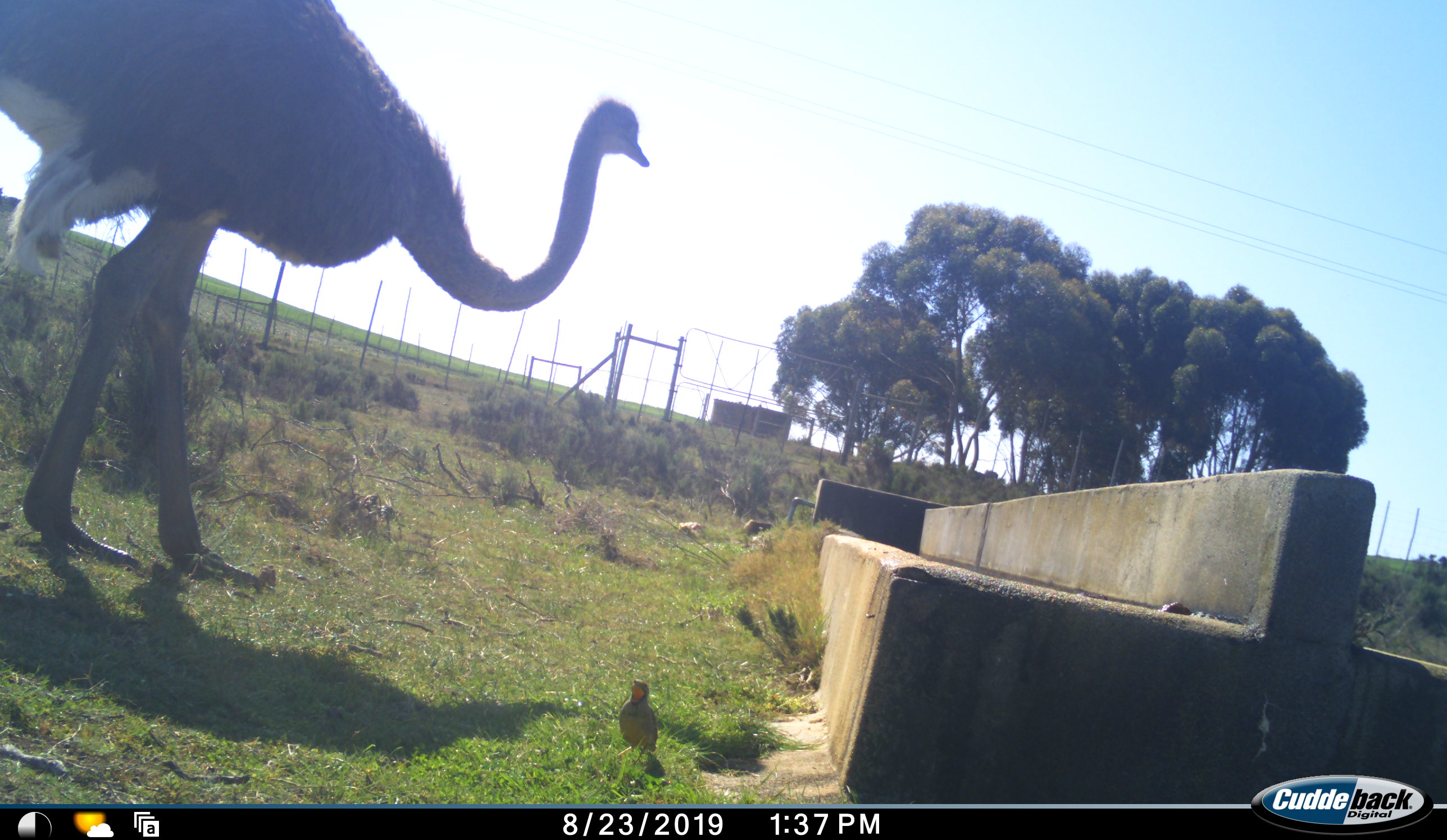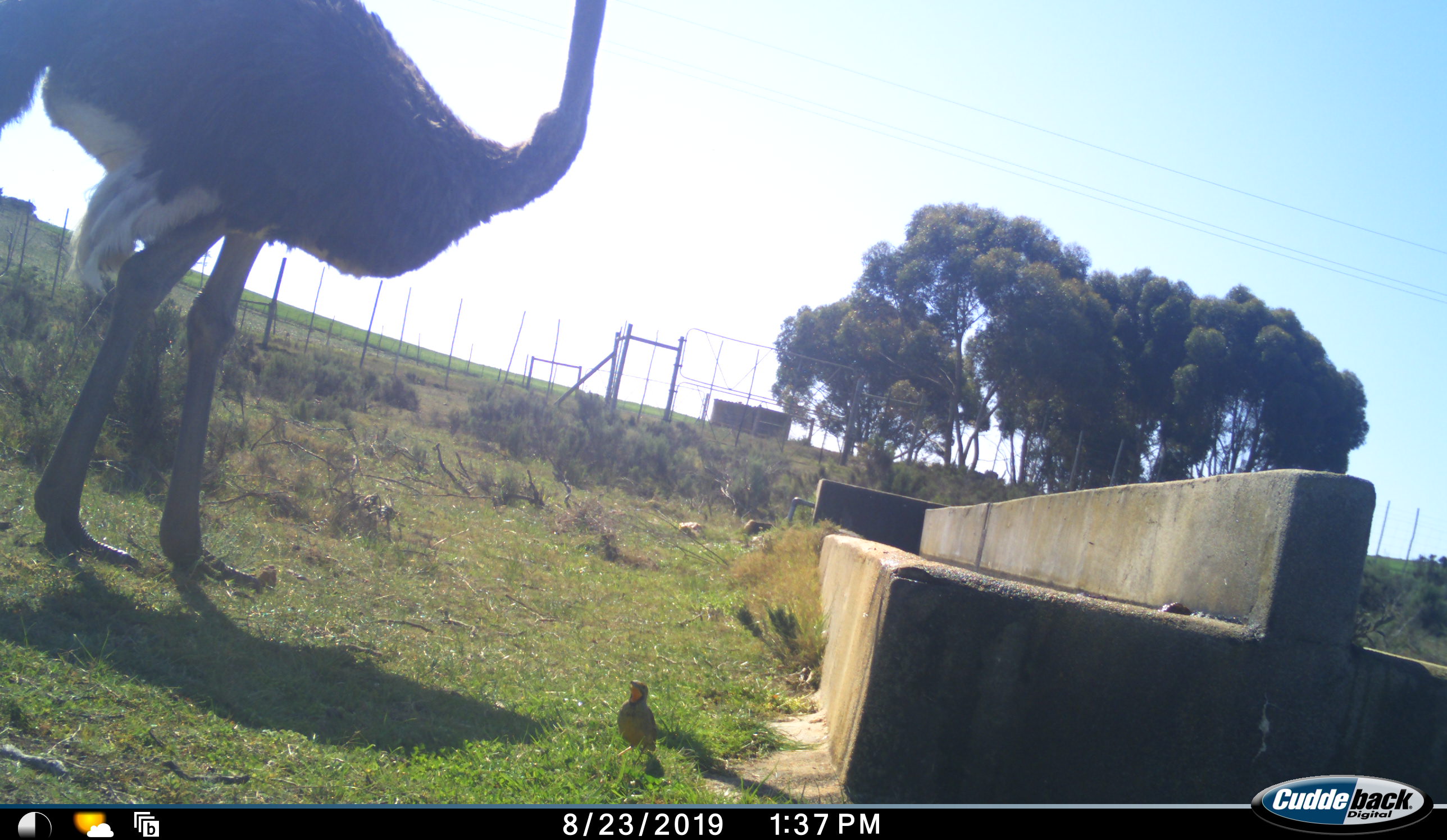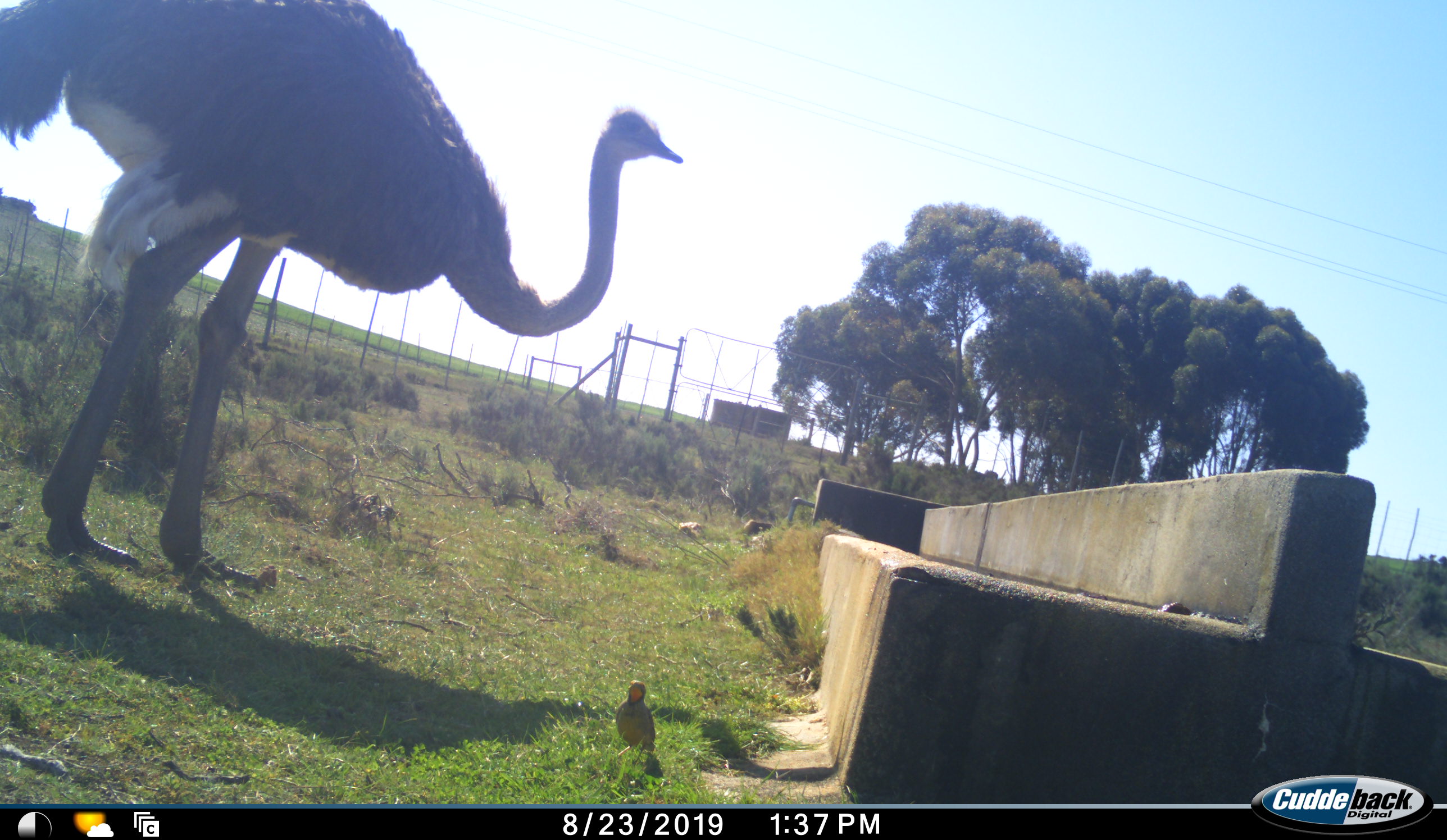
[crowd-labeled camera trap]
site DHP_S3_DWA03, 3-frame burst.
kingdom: Animalia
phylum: Chordata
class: Aves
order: Struthioniformes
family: Struthionidae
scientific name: Struthionidae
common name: ostrich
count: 1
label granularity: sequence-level